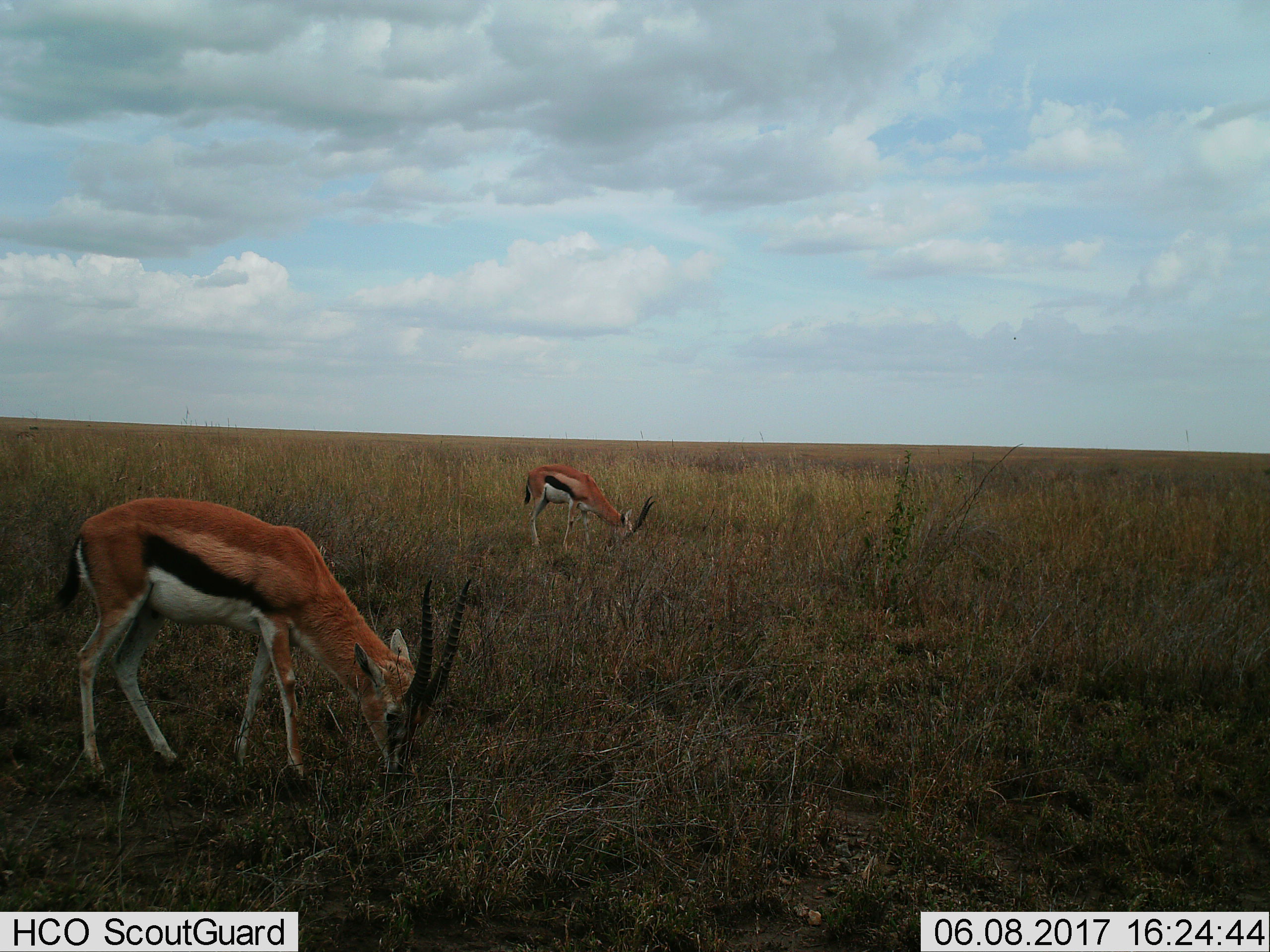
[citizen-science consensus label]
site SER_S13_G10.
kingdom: Animalia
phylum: Chordata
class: Mammalia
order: Artiodactyla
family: Bovidae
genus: Eudorcas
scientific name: Eudorcas thomsonii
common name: thomson's gazelle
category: gazellethomsons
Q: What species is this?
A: Gazellethomsons (thomson's gazelle) (Eudorcas thomsonii).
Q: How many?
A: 2.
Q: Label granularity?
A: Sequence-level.